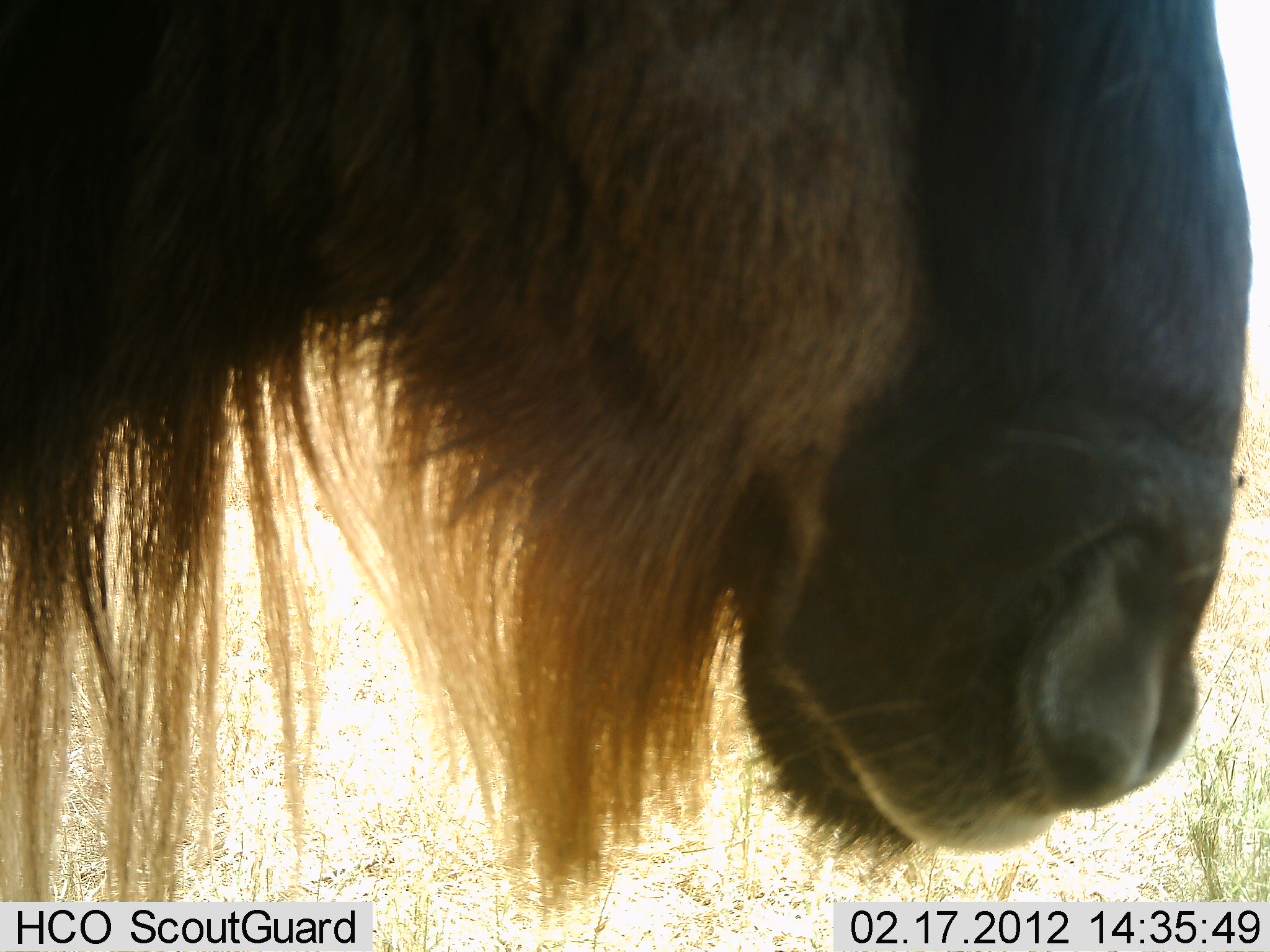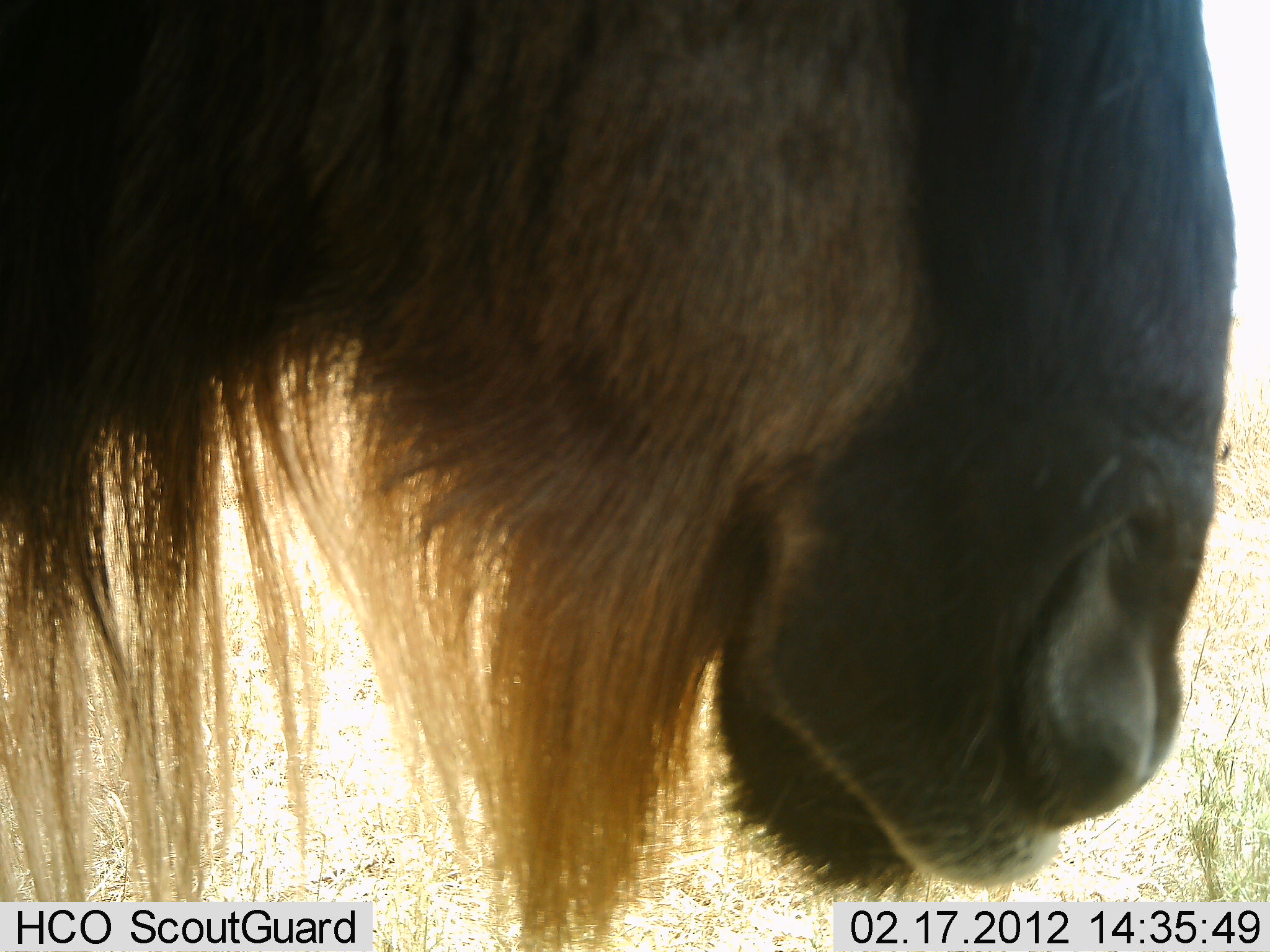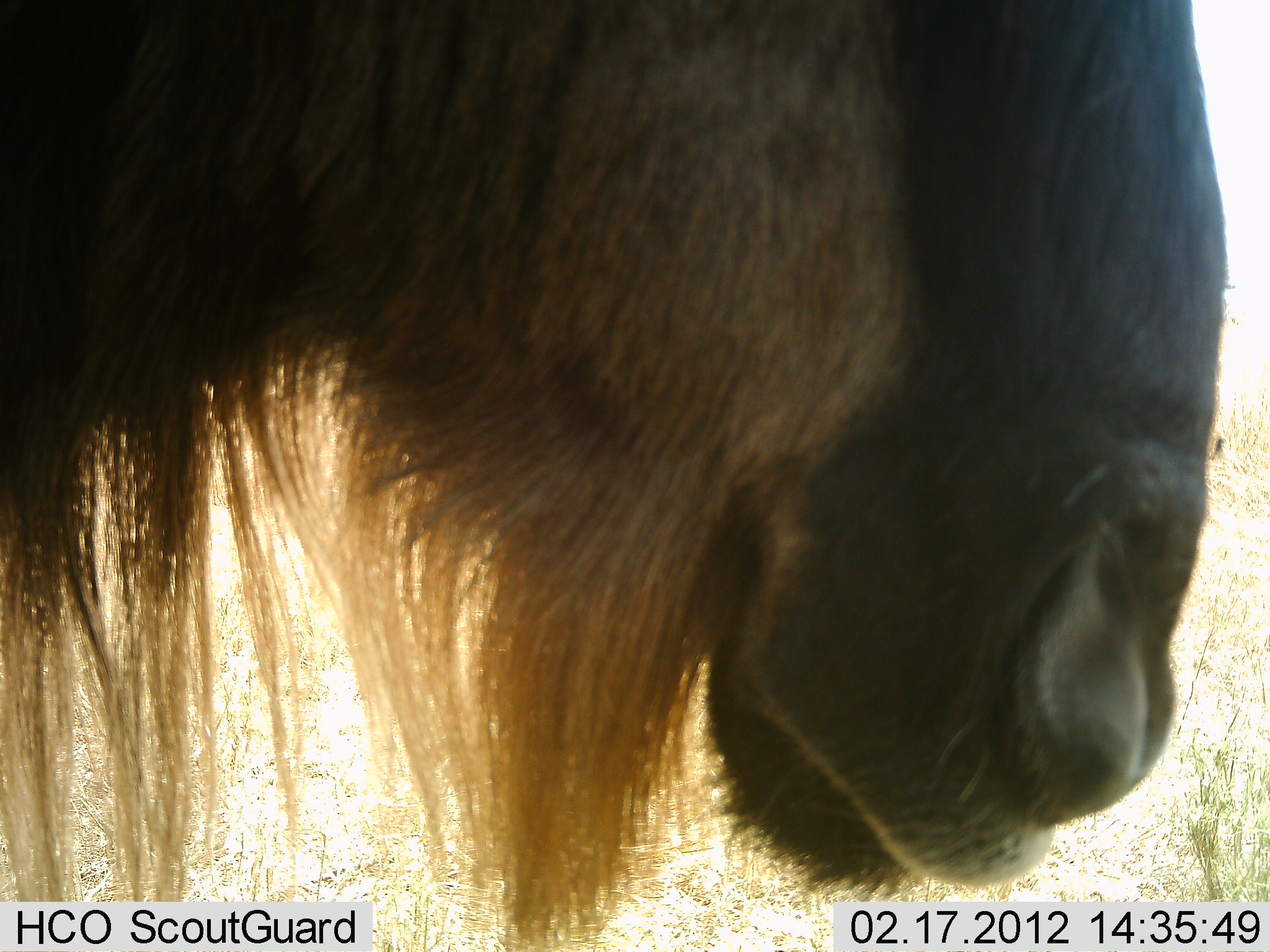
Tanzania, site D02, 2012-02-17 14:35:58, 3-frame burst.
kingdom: Animalia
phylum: Chordata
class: Mammalia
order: Artiodactyla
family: Bovidae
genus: Connochaetes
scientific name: Connochaetes taurinus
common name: blue wildebeest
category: wildebeest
Wildebeest (blue wildebeest) (Connochaetes taurinus), count 1. Behavior (volunteer vote fractions): standing 100%, resting 0%, moving 0%, interacting 0%. Young present (vote fraction): 0%. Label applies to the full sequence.